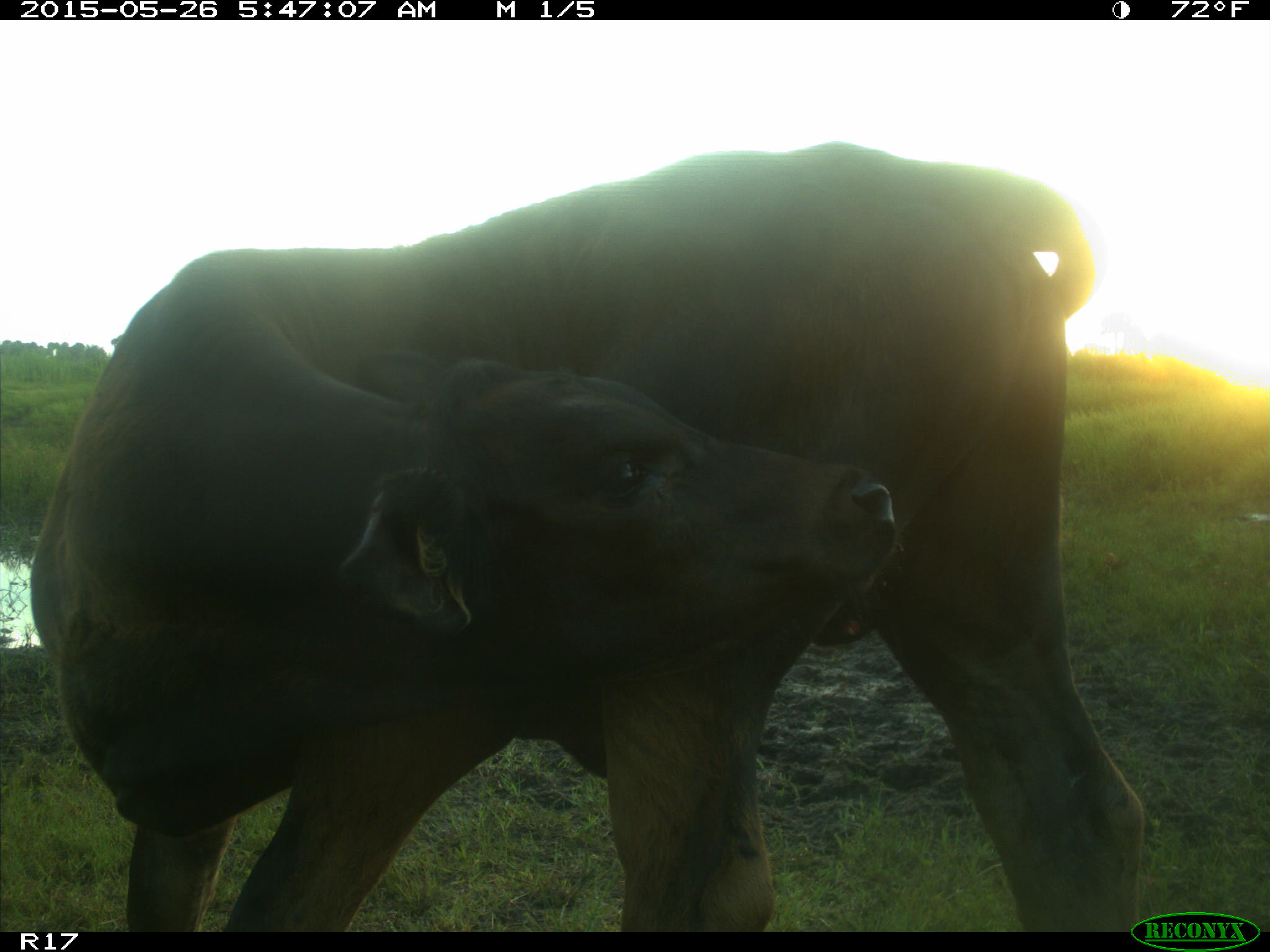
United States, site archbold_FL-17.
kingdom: Animalia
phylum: Chordata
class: Mammalia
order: Artiodactyla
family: Bovidae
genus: Bos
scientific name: Bos taurus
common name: domestic cow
Bos taurus (domestic cow).